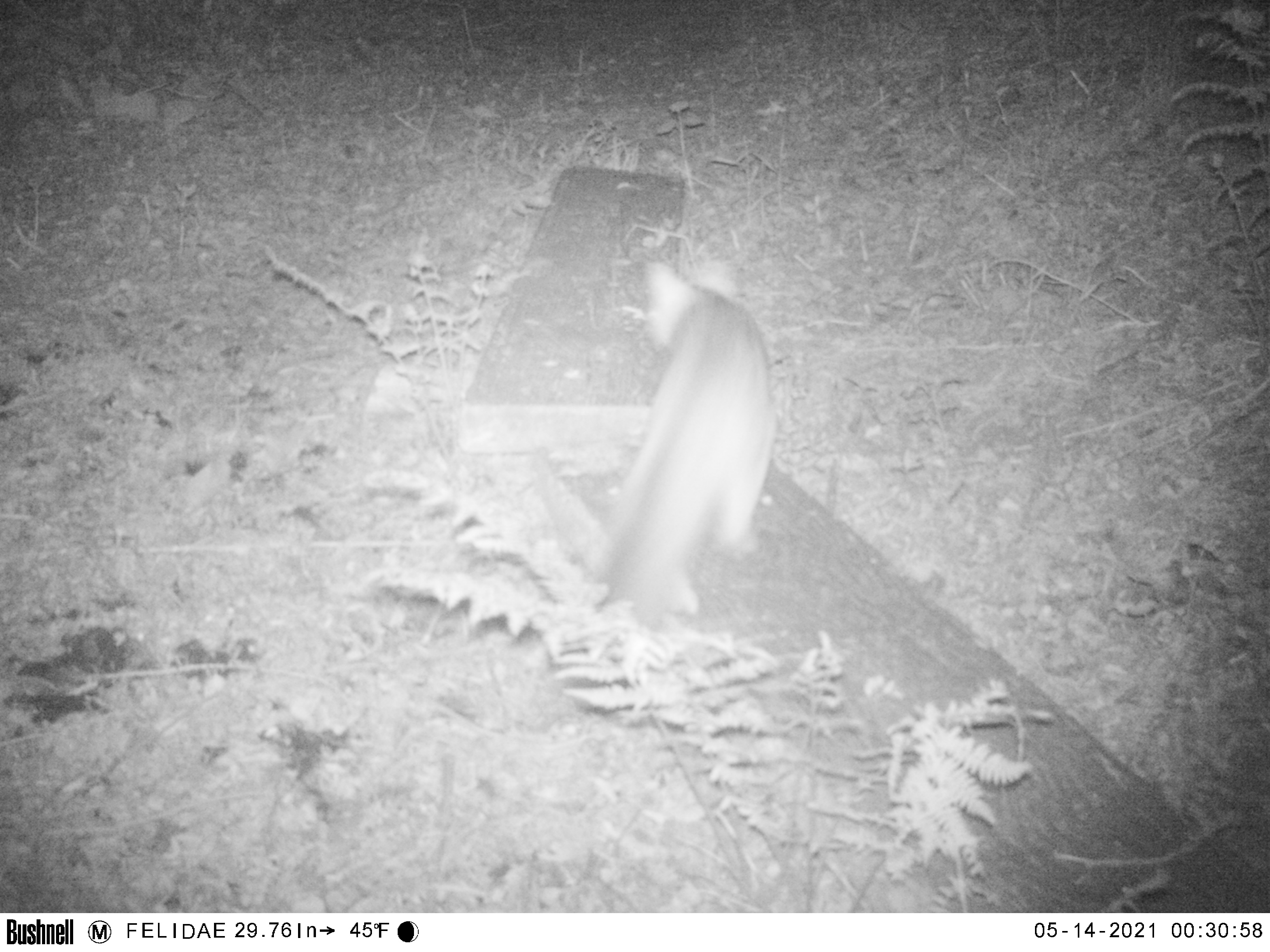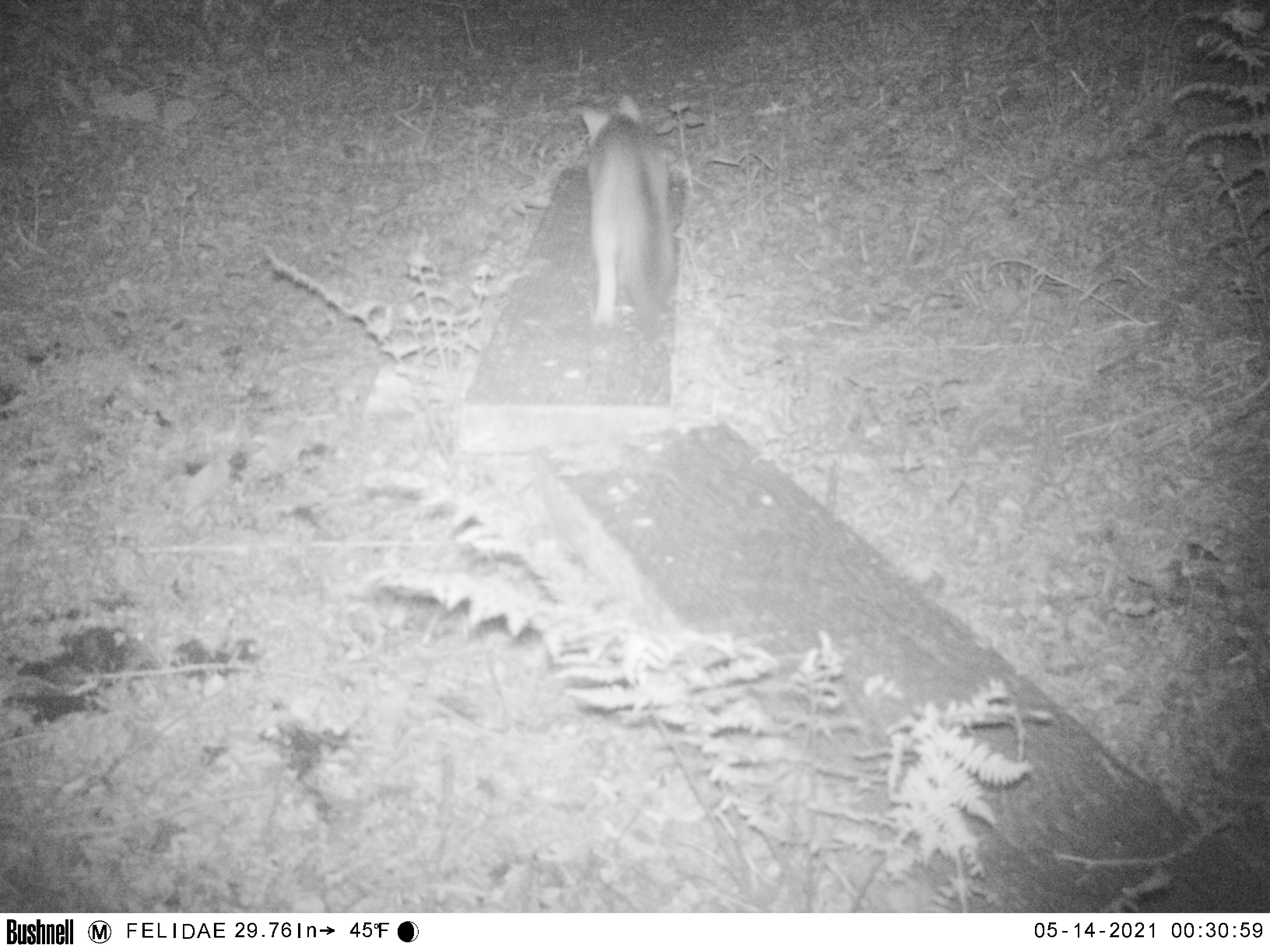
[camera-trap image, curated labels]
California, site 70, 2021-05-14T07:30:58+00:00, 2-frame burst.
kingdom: Animalia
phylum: Chordata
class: Mammalia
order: Carnivora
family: Canidae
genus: Urocyon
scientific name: Urocyon cinereoargenteus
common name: gray fox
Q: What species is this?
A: Gray fox (Urocyon cinereoargenteus).